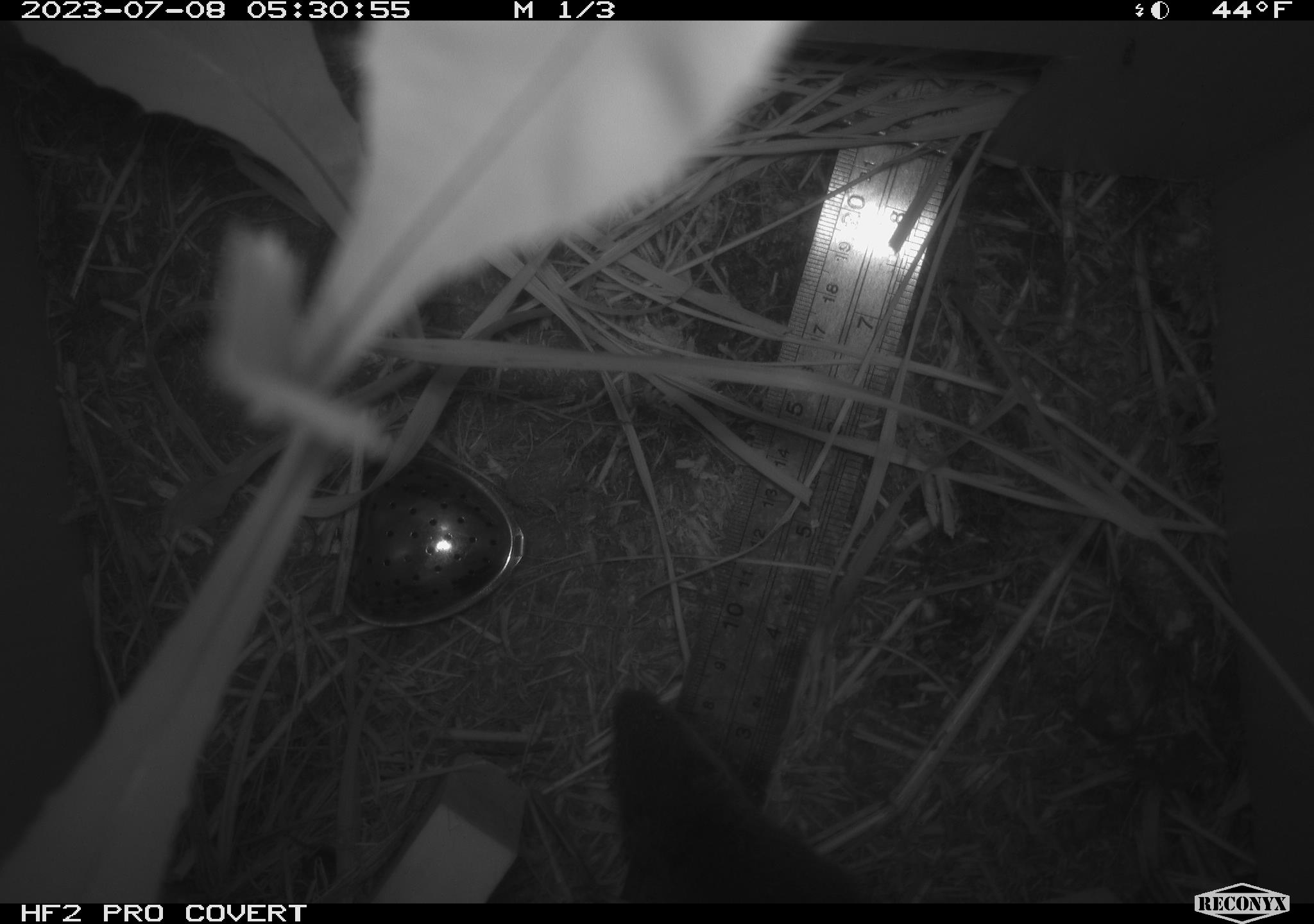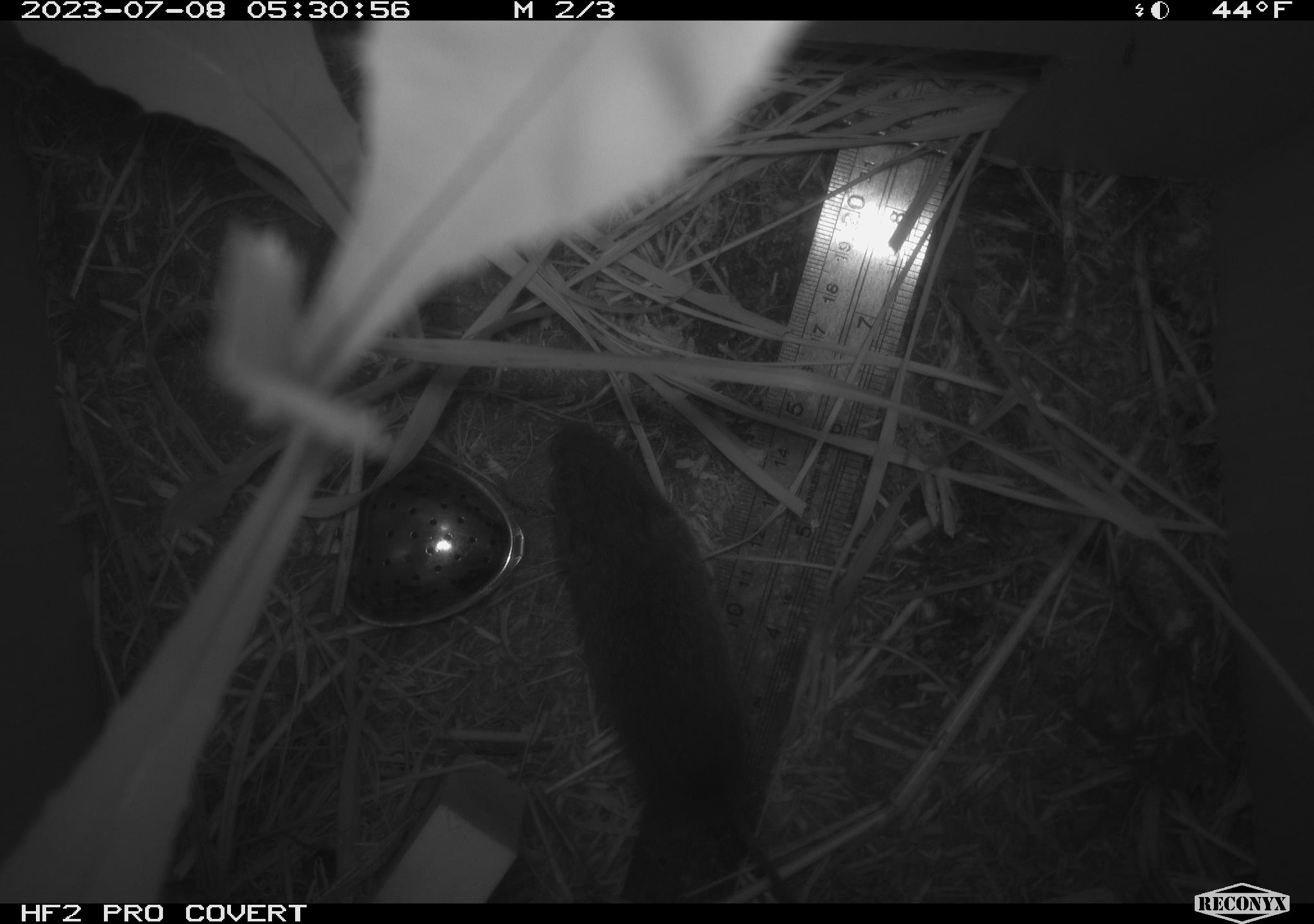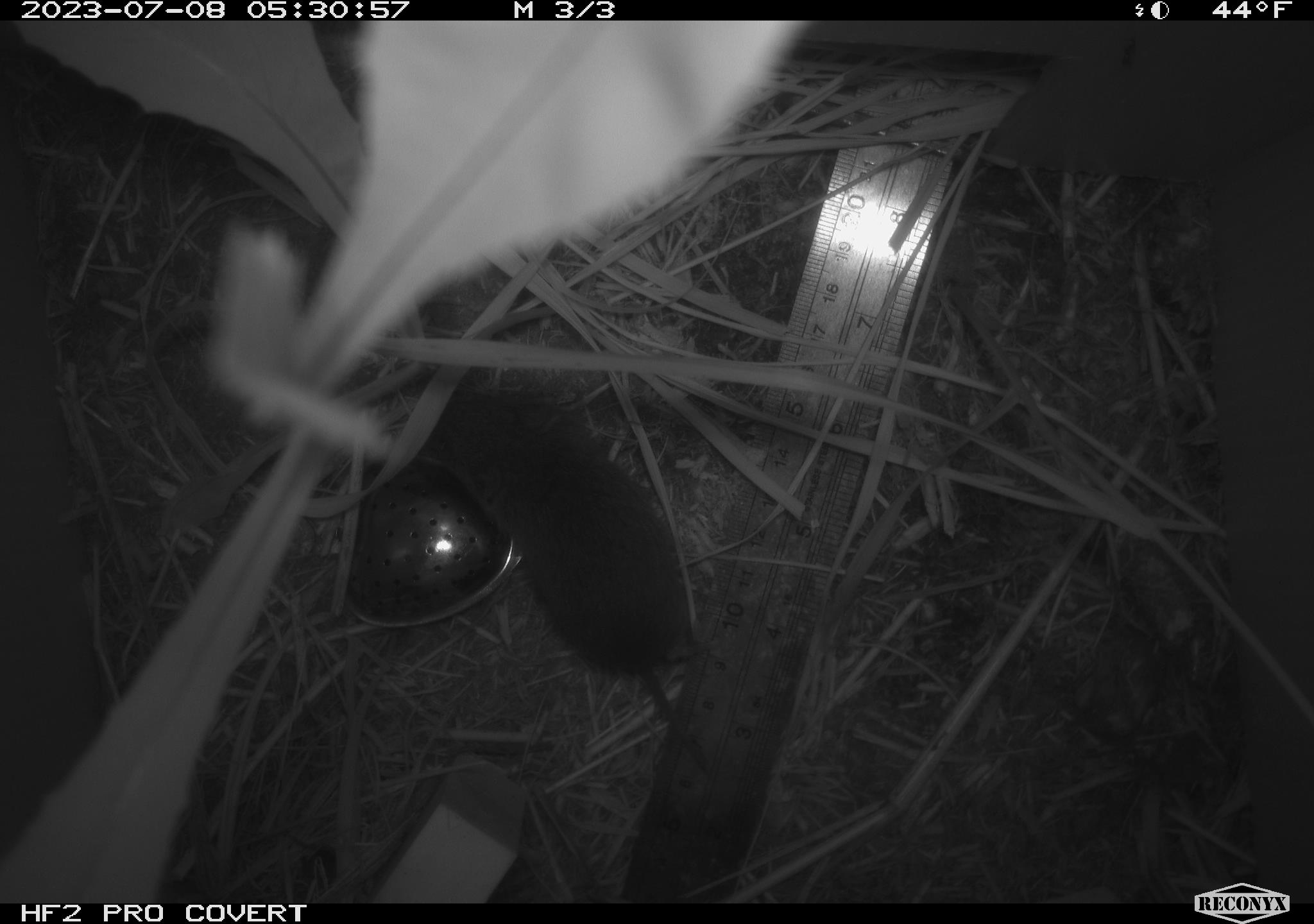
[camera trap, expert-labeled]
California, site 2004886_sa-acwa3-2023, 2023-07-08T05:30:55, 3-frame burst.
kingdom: Animalia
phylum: Chordata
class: Mammalia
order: Rodentia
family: Cricetidae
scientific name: Arvicolinae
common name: voles, lemmings, and muskrats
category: arvicolinae subfamily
Arvicolinae subfamily (voles, lemmings, and muskrats) (Arvicolinae).